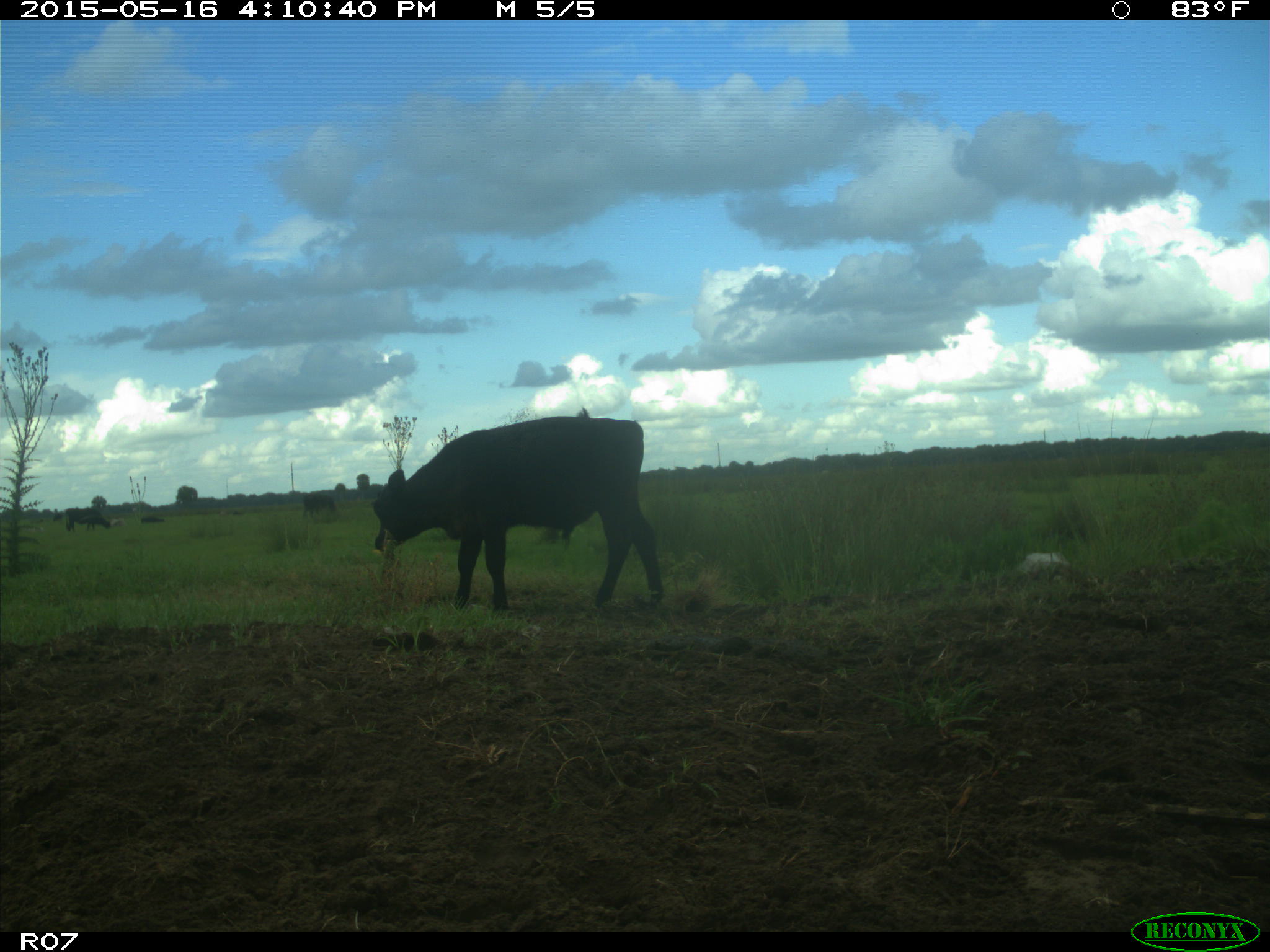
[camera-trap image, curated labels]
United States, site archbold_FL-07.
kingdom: Animalia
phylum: Chordata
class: Mammalia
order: Artiodactyla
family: Bovidae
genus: Bos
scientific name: Bos taurus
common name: domestic cow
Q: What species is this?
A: Bos taurus (domestic cow).